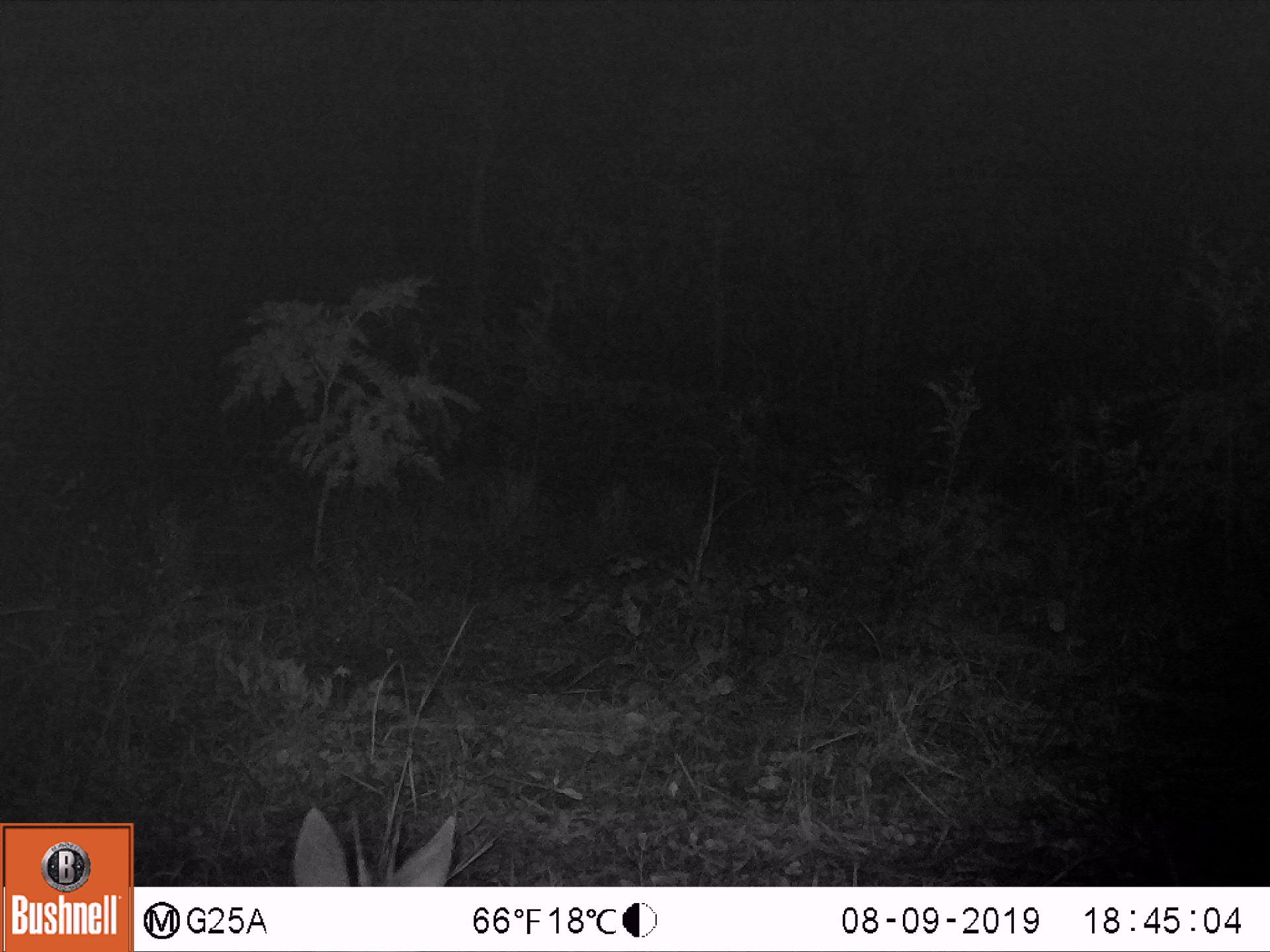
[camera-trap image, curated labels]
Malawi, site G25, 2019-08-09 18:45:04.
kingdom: Animalia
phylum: Chordata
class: Mammalia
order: Artiodactyla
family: Bovidae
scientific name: Antilopinae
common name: small antelope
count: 1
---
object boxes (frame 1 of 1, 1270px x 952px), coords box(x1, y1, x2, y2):
small antelope: box(286, 798, 461, 886)